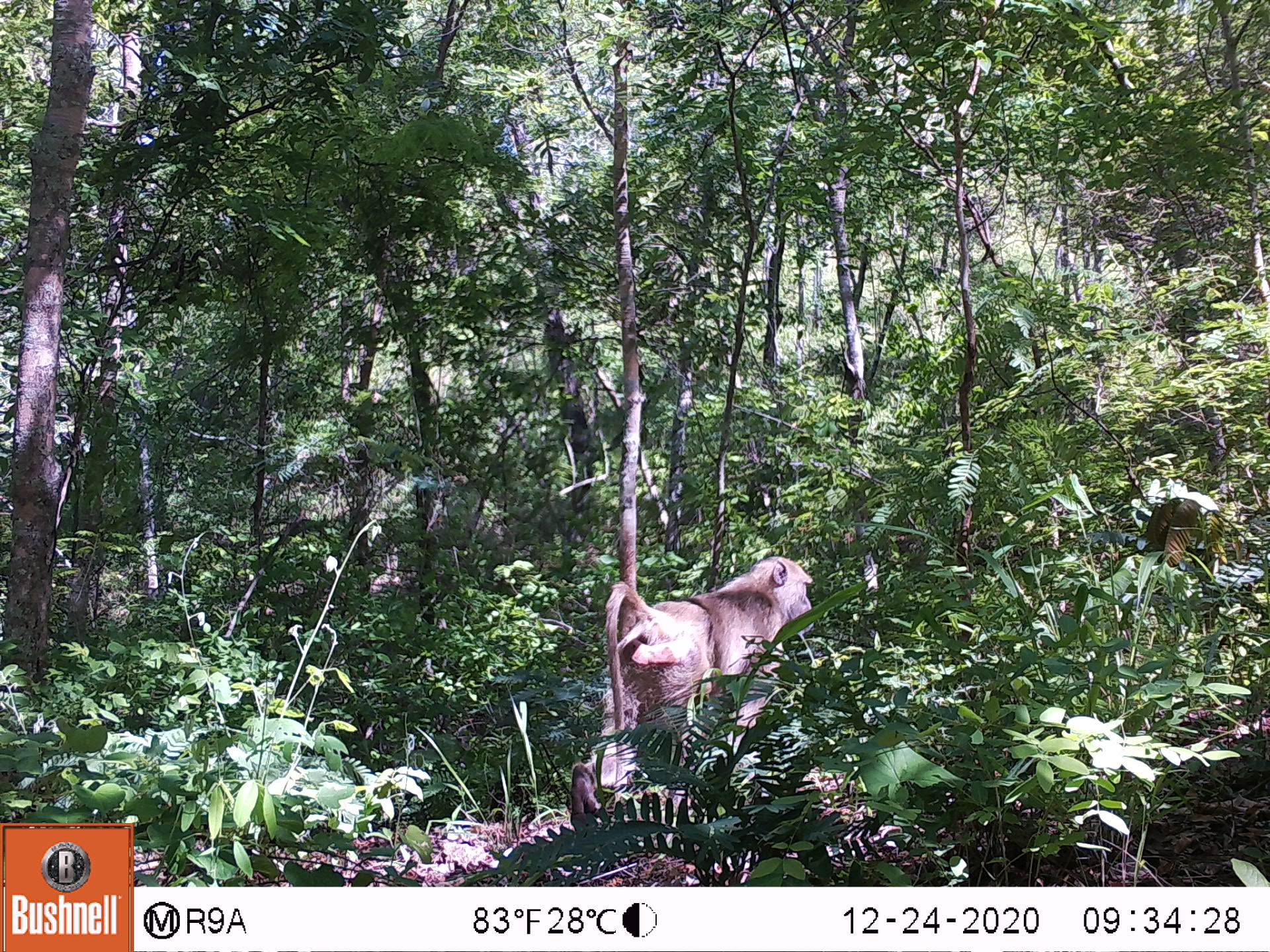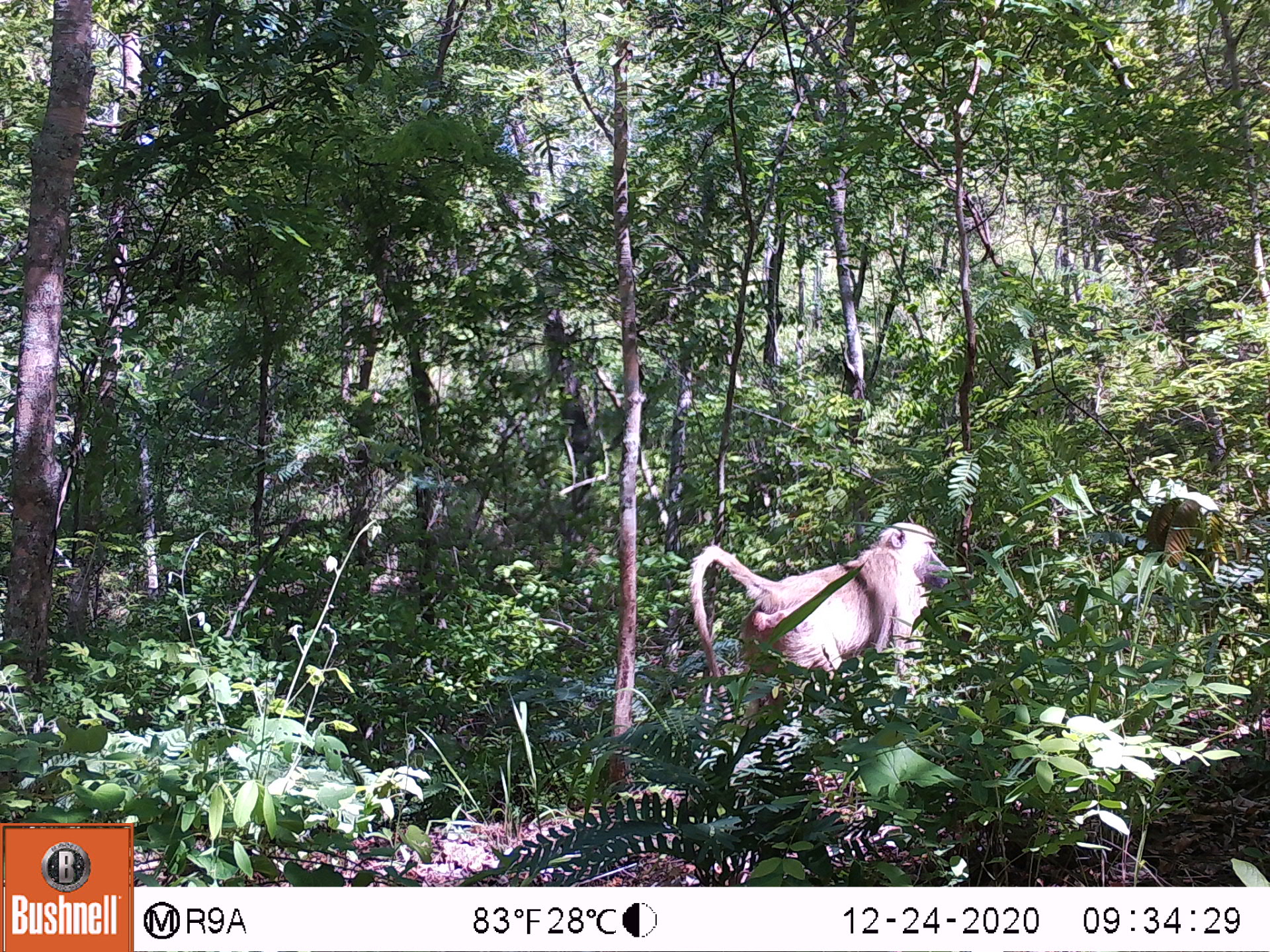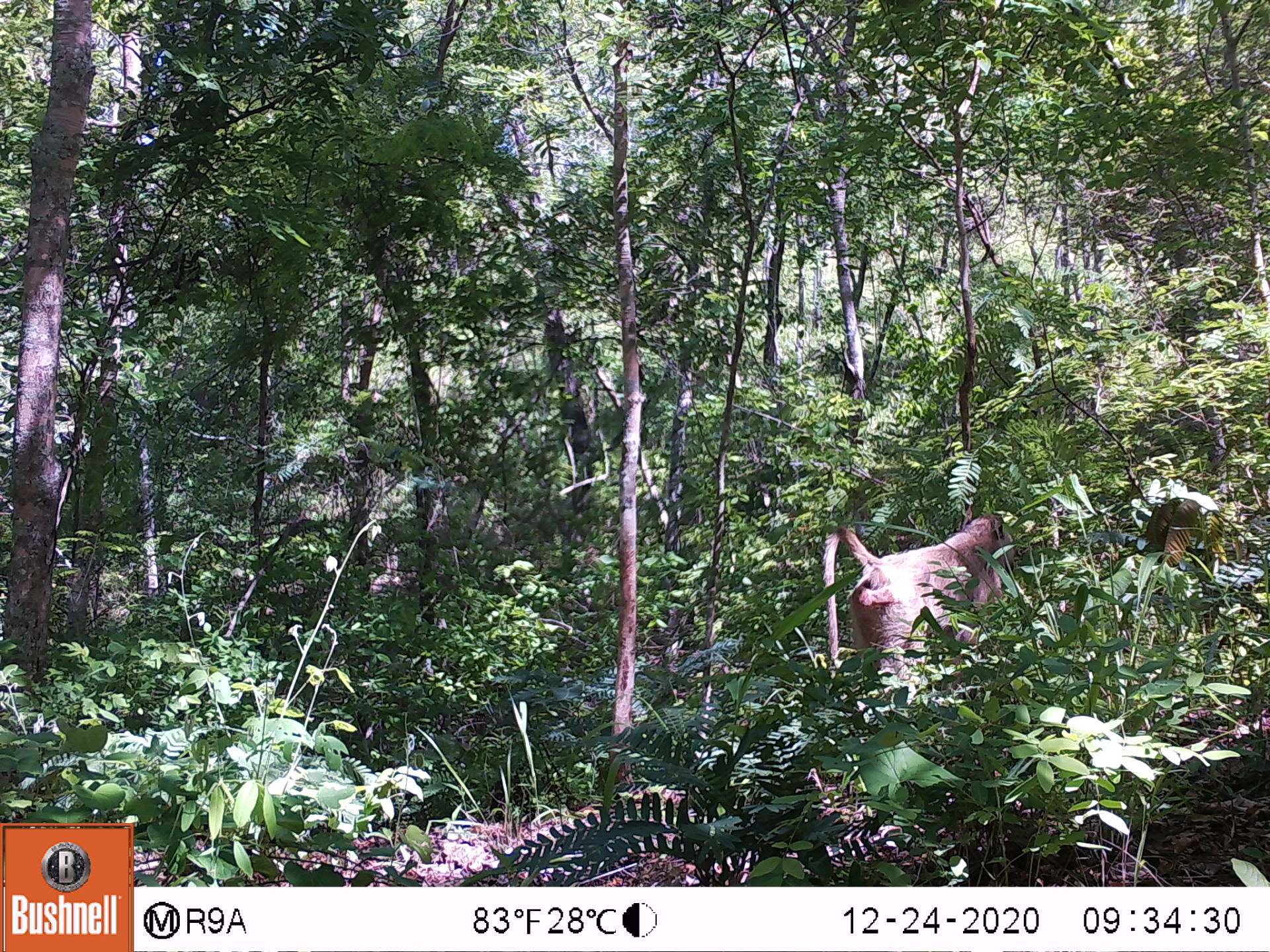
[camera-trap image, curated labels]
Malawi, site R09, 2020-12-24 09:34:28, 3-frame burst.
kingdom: Animalia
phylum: Chordata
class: Mammalia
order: Primates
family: Cercopithecidae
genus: Papio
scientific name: Papio cynocephalus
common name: yellow baboon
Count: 1.